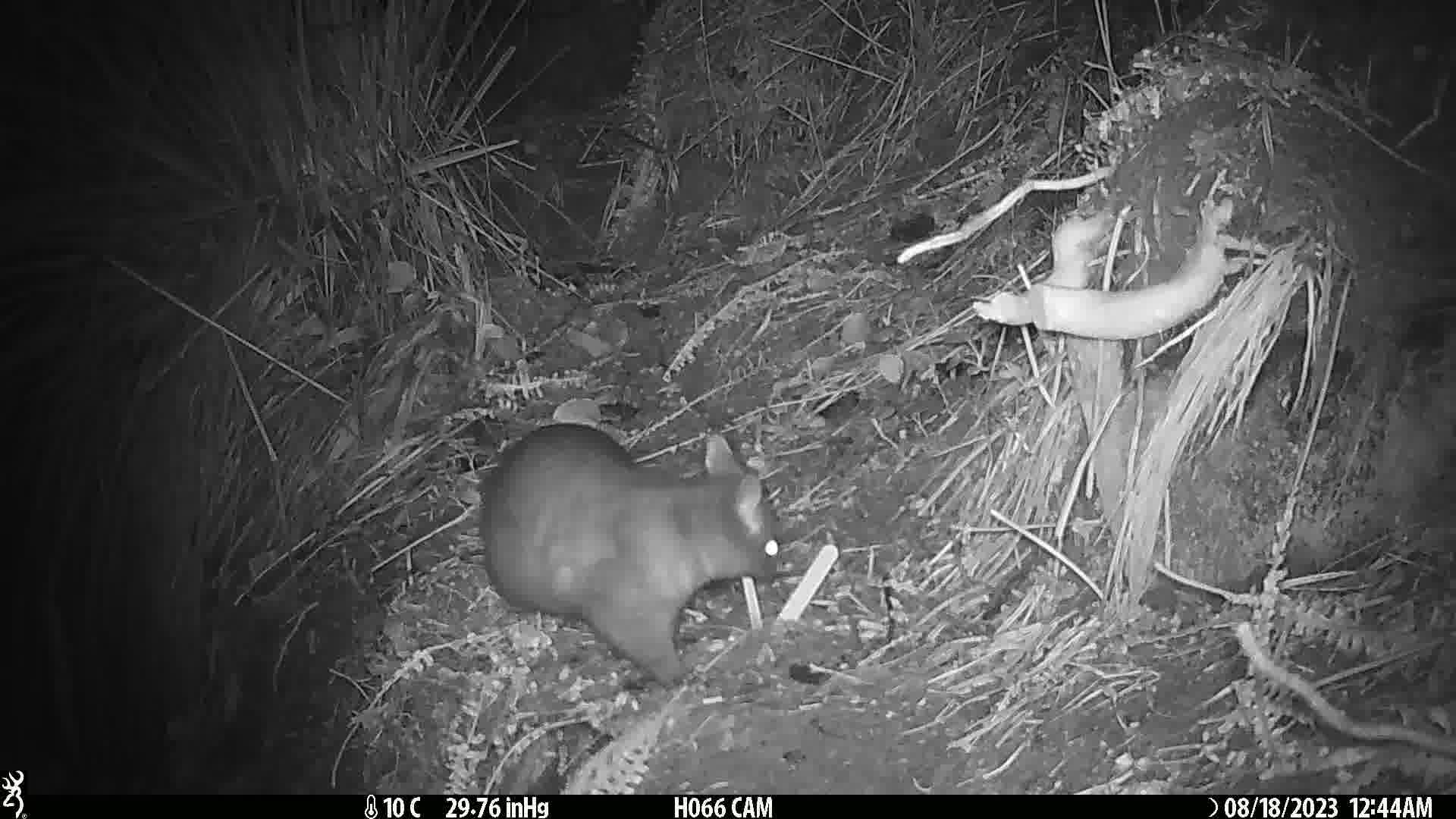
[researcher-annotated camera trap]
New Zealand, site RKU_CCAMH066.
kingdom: Animalia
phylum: Chordata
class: Mammalia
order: Diprotodontia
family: Phalangeridae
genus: Trichosurus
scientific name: Trichosurus vulpecula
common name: common brushtail possum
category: possum